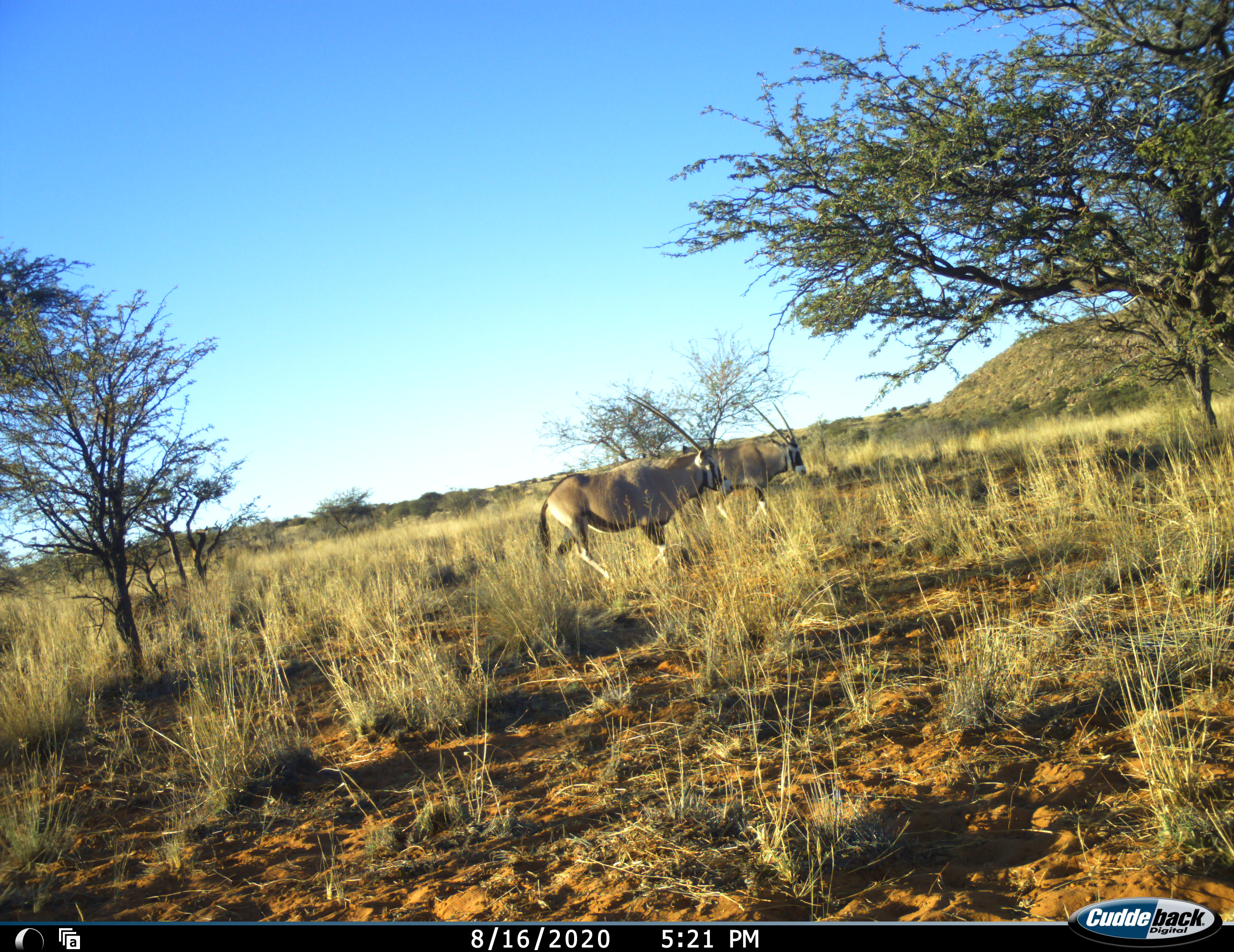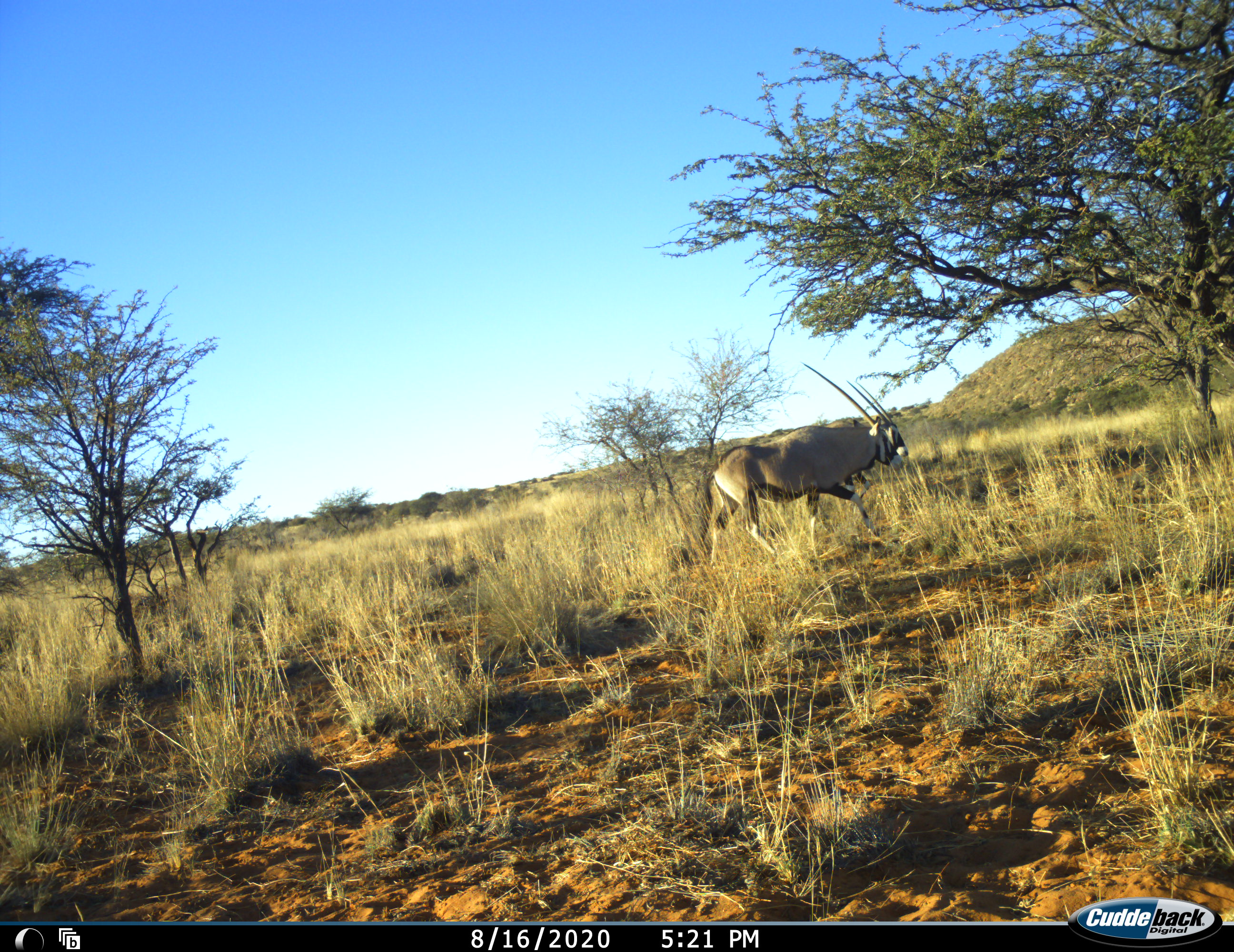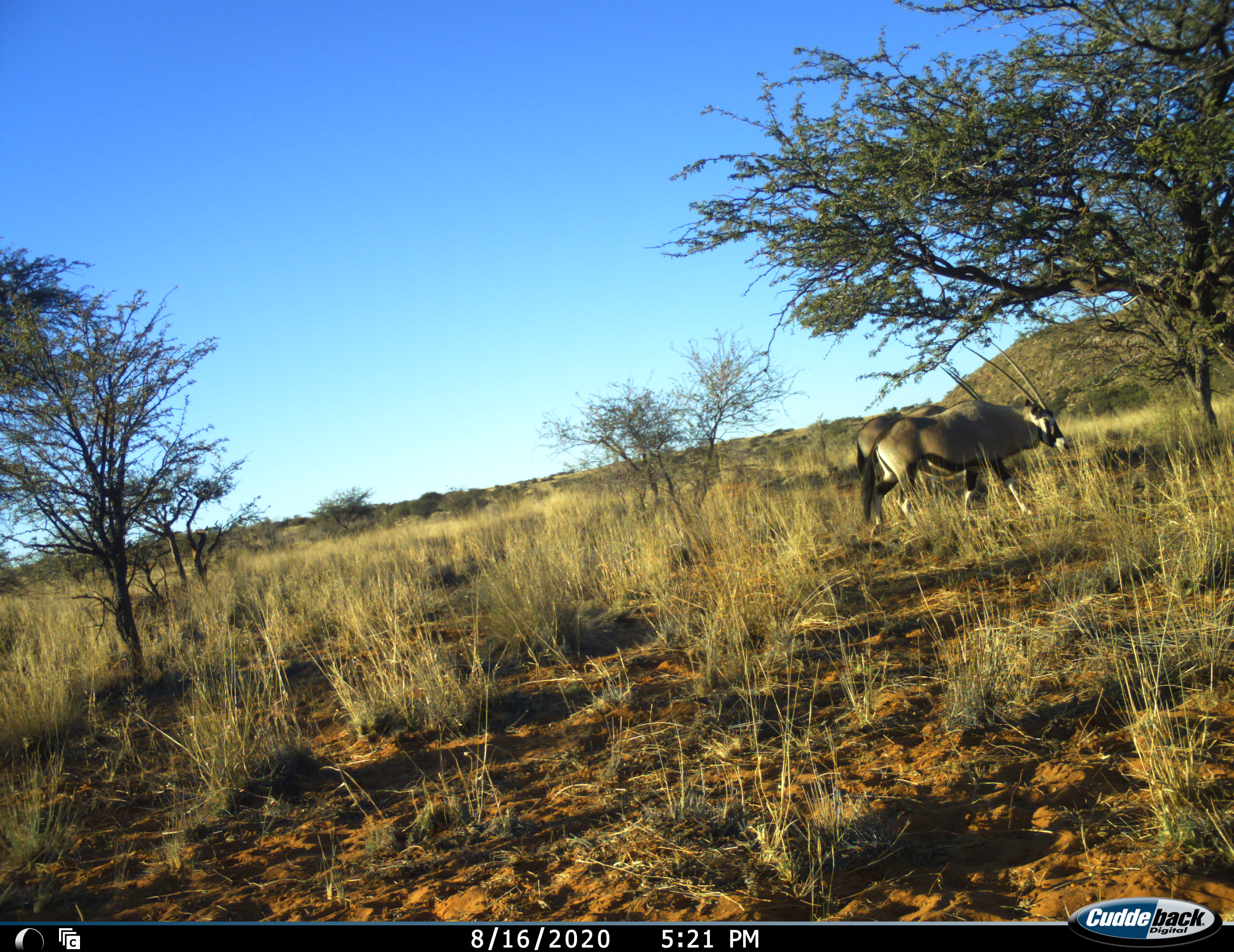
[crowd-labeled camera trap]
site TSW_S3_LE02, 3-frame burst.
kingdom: Animalia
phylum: Chordata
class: Mammalia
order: Artiodactyla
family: Bovidae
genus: Oryx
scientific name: Oryx gazella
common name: gemsbok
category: oryx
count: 2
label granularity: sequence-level